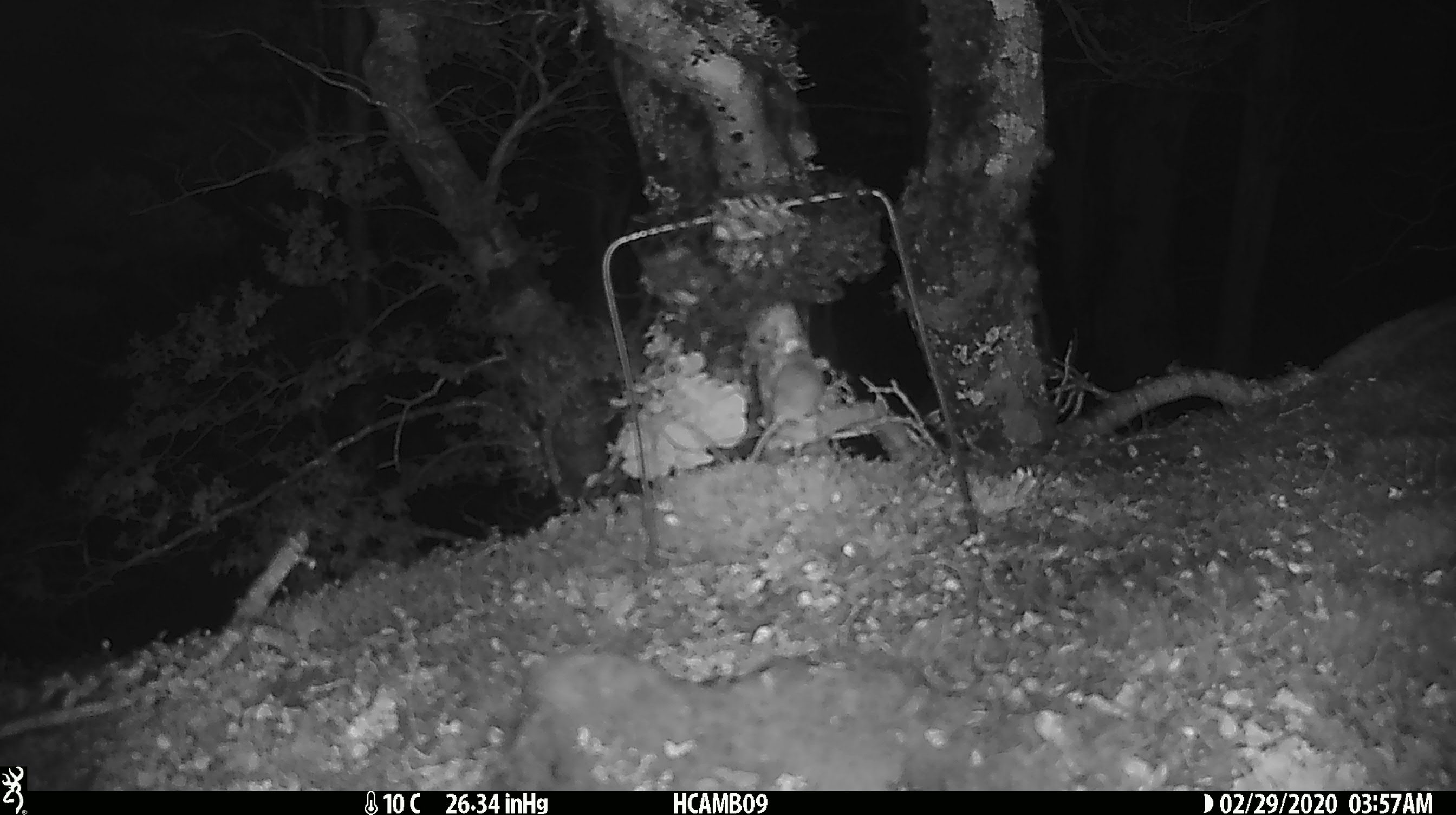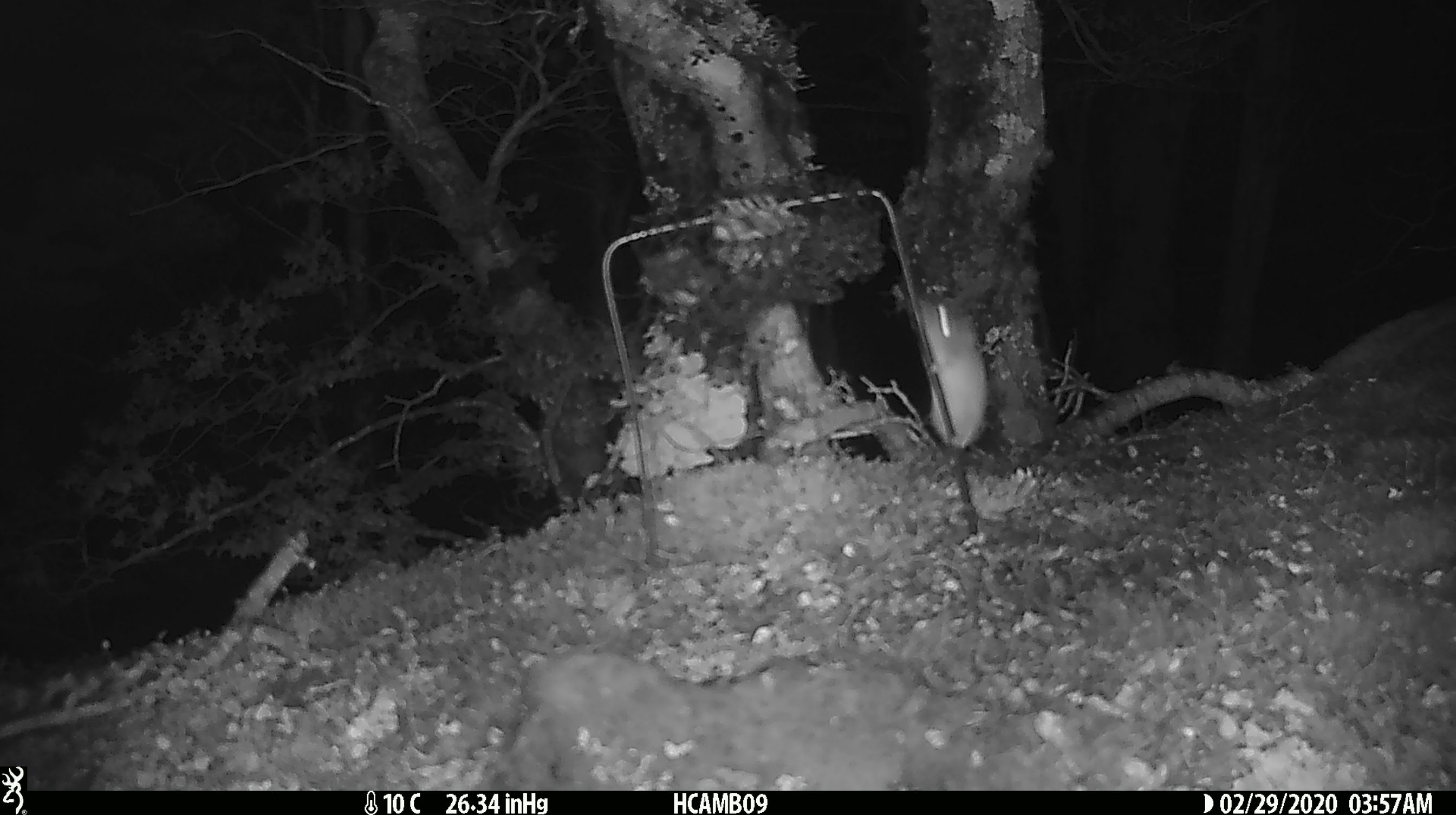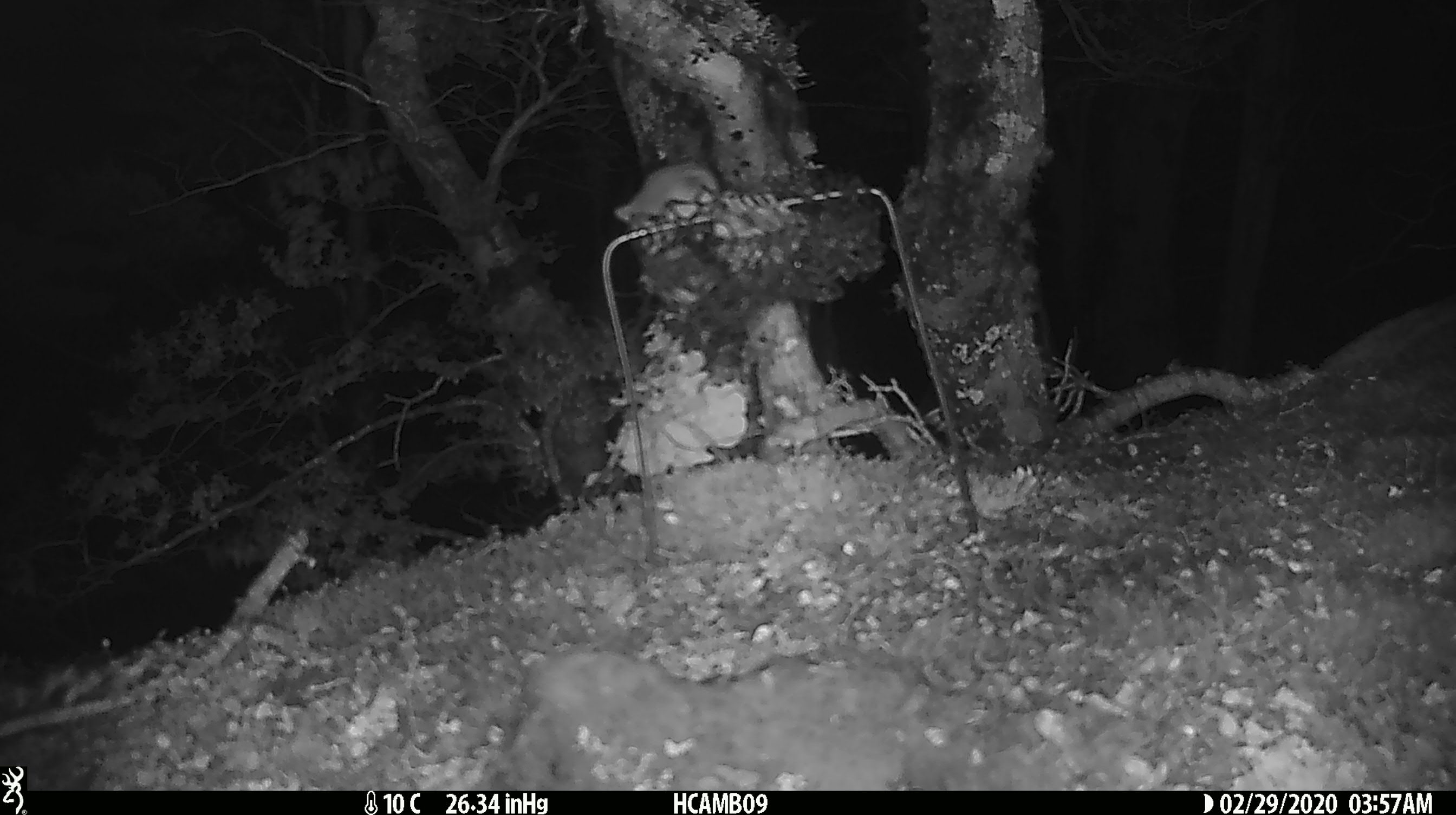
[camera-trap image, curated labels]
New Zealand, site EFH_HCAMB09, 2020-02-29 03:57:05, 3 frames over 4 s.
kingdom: Animalia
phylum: Chordata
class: Mammalia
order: Rodentia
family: Muridae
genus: Mus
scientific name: Mus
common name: mouse